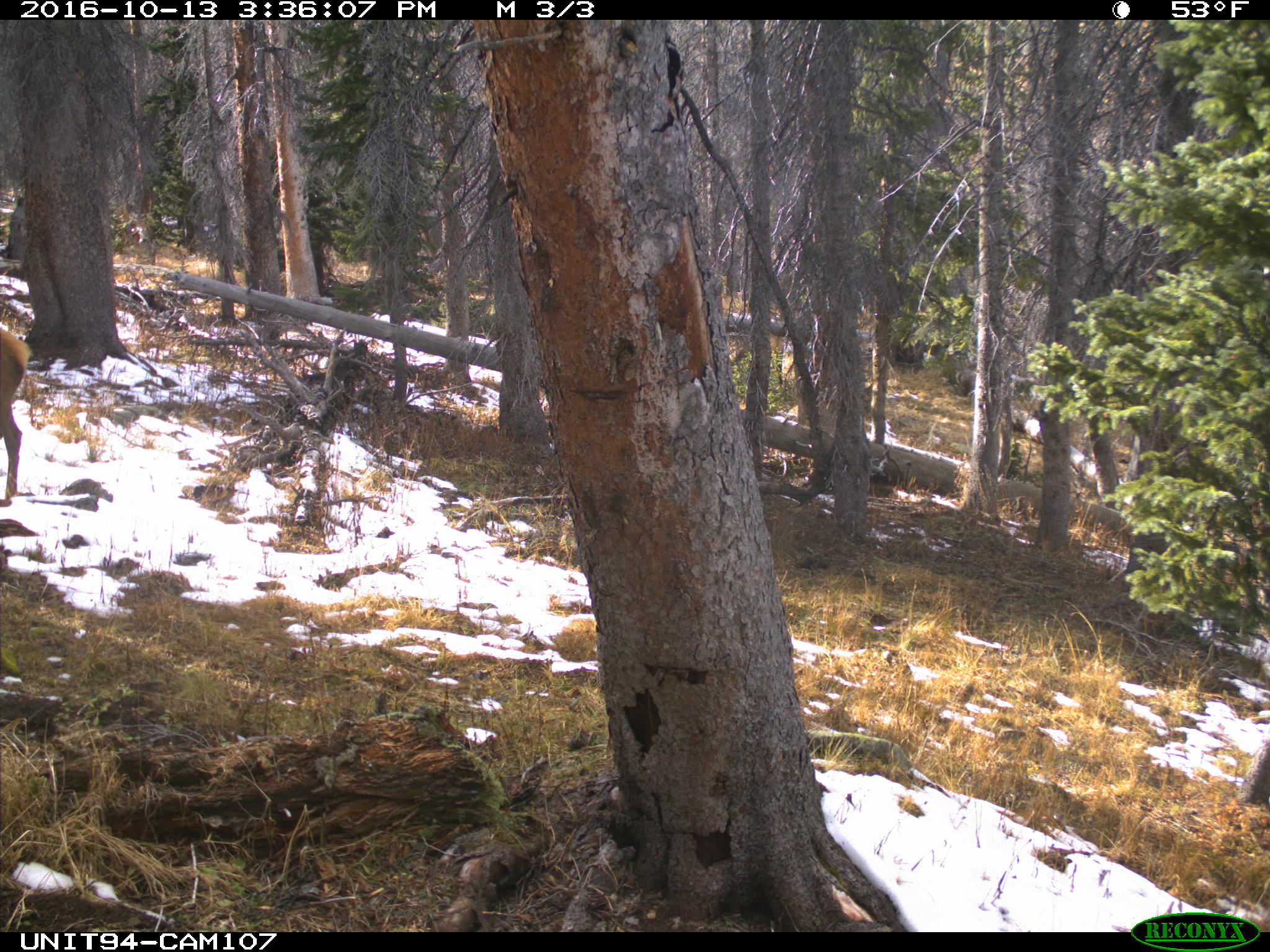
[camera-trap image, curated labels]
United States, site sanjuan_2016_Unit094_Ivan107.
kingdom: Animalia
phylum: Chordata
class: Mammalia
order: Artiodactyla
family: Cervidae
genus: Cervus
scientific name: Cervus elaphus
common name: red deer